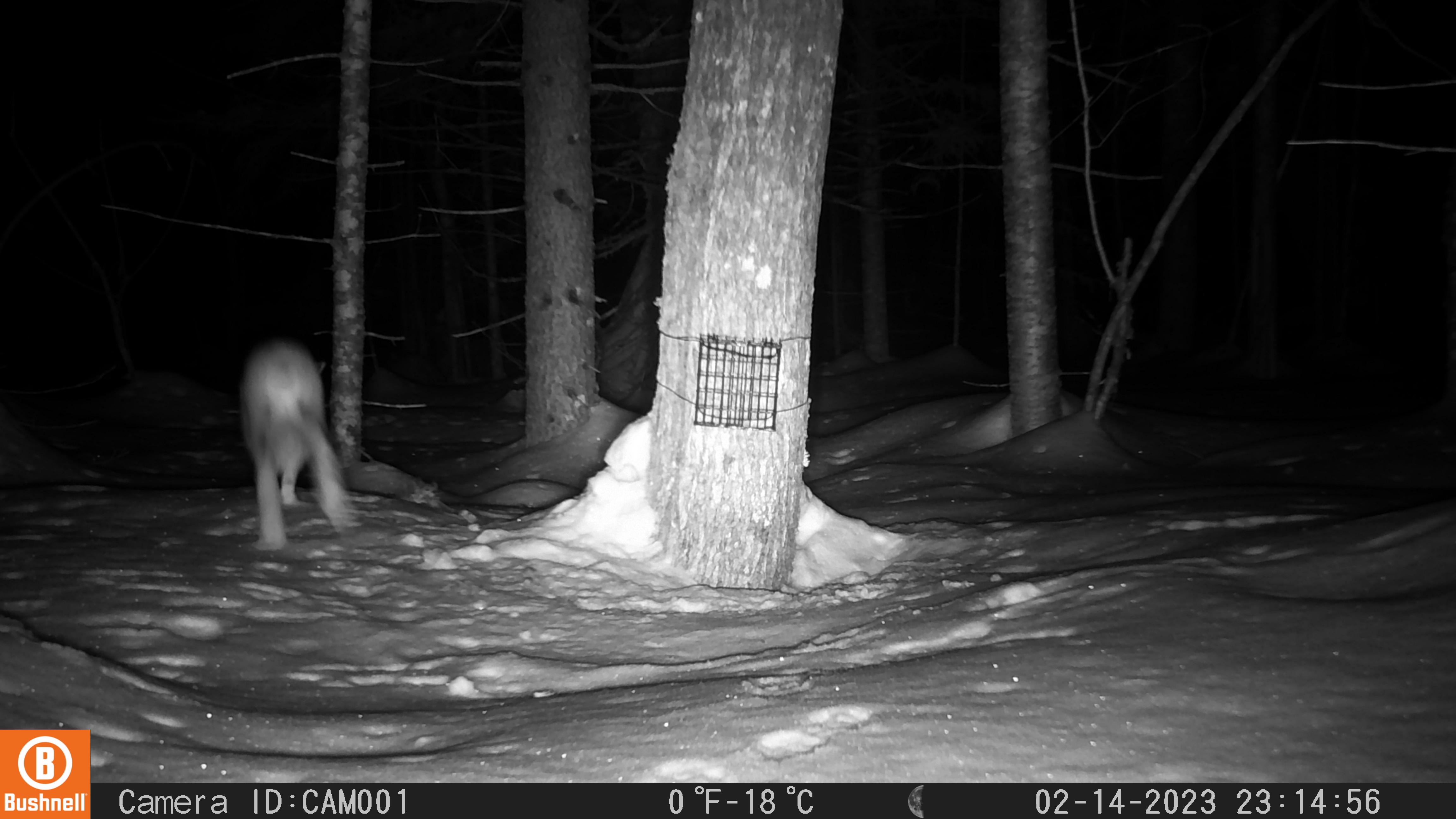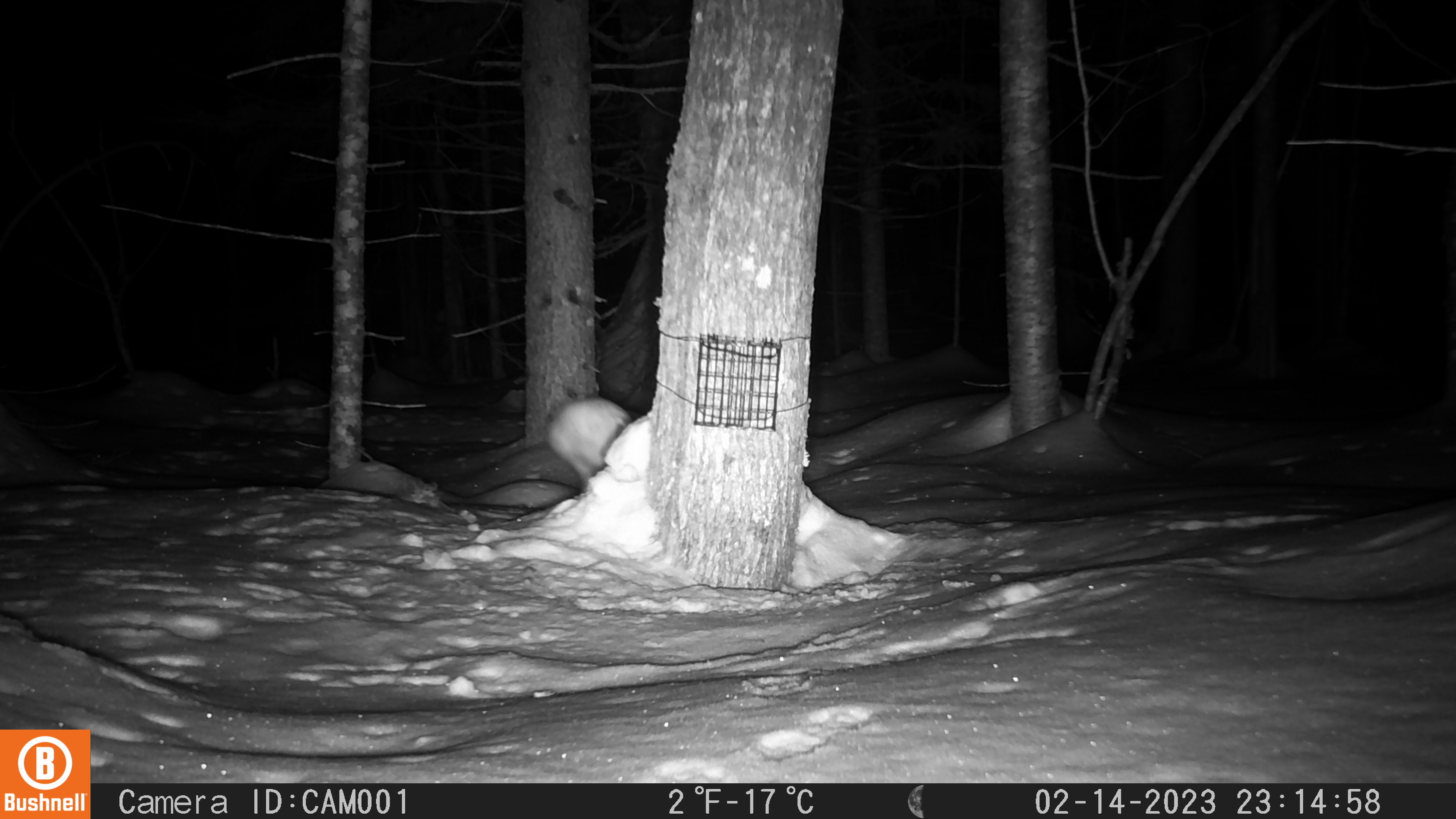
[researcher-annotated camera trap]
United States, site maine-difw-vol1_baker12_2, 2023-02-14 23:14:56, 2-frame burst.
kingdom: Animalia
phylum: Chordata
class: Mammalia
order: Lagomorpha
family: Leporidae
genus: Lepus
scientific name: Lepus americanus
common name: snowshoe hare